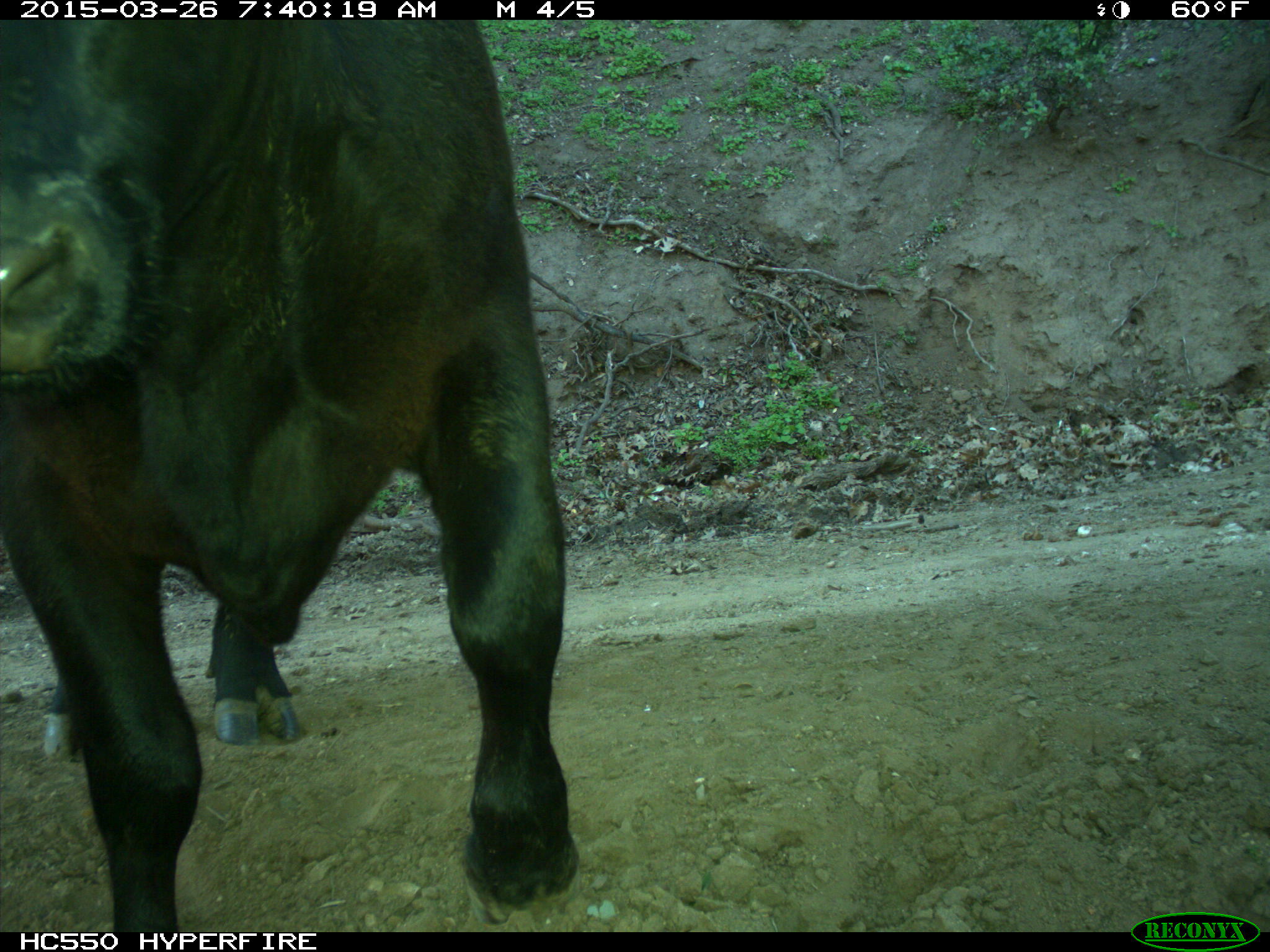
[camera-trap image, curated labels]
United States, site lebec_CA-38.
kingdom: Animalia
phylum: Chordata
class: Mammalia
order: Artiodactyla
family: Bovidae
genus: Bos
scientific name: Bos taurus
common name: domestic cow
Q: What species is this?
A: Bos taurus (domestic cow).